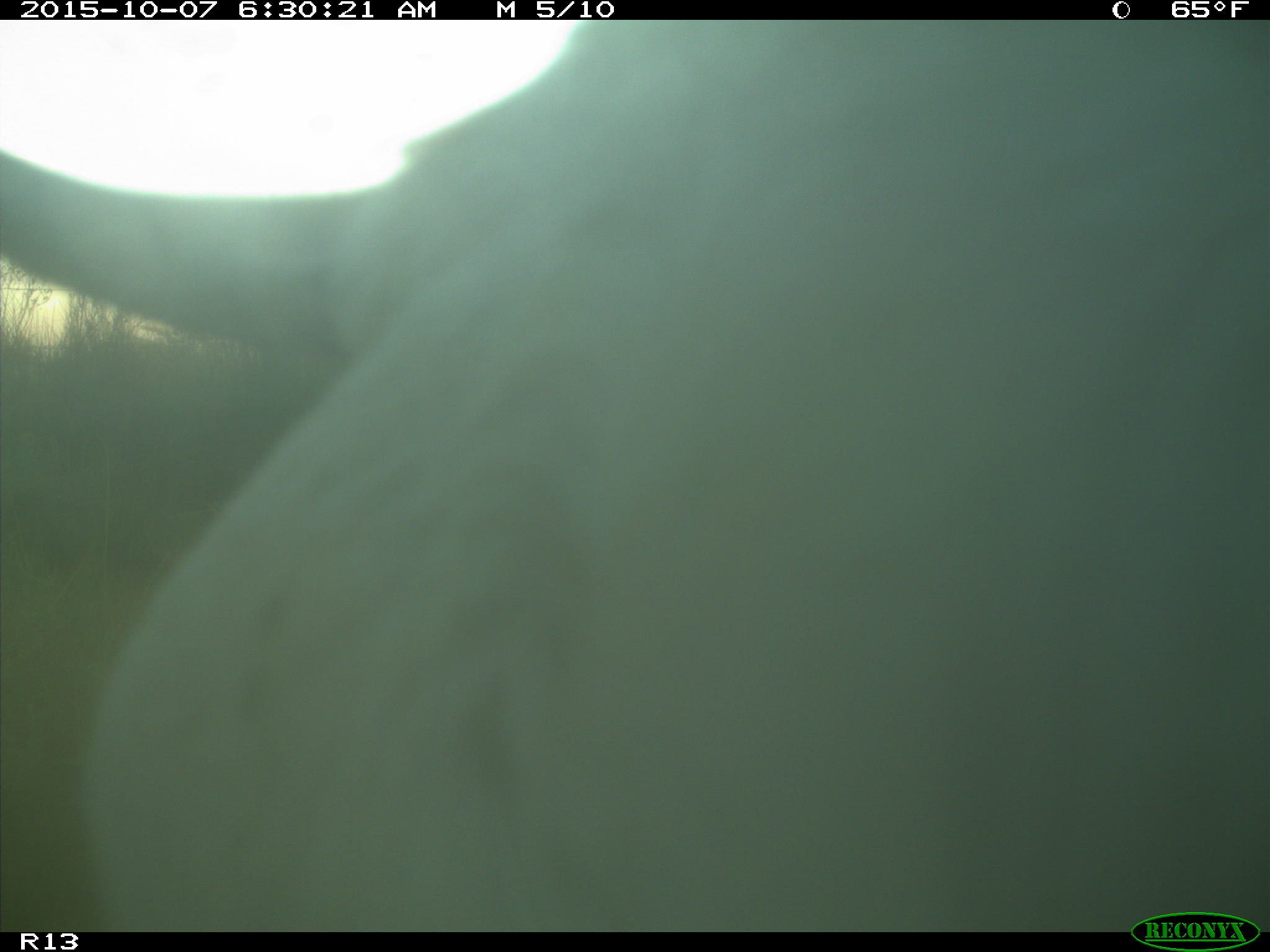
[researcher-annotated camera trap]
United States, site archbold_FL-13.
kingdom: Animalia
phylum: Chordata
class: Mammalia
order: Artiodactyla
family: Bovidae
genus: Bos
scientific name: Bos taurus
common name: domestic cow